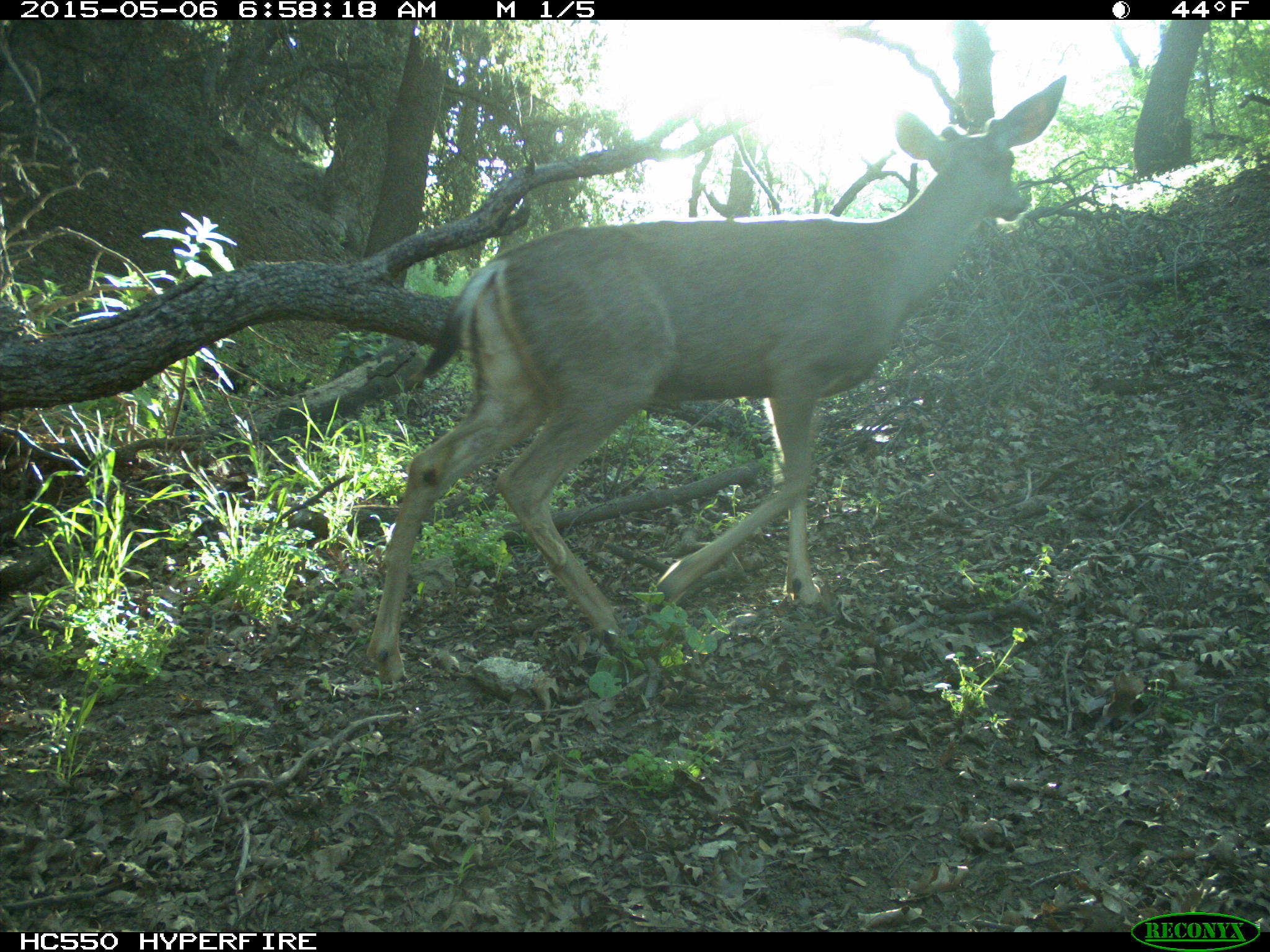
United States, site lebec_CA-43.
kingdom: Animalia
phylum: Chordata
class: Mammalia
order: Artiodactyla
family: Cervidae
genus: Odocoileus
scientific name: Odocoileus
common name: deer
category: unidentified deer